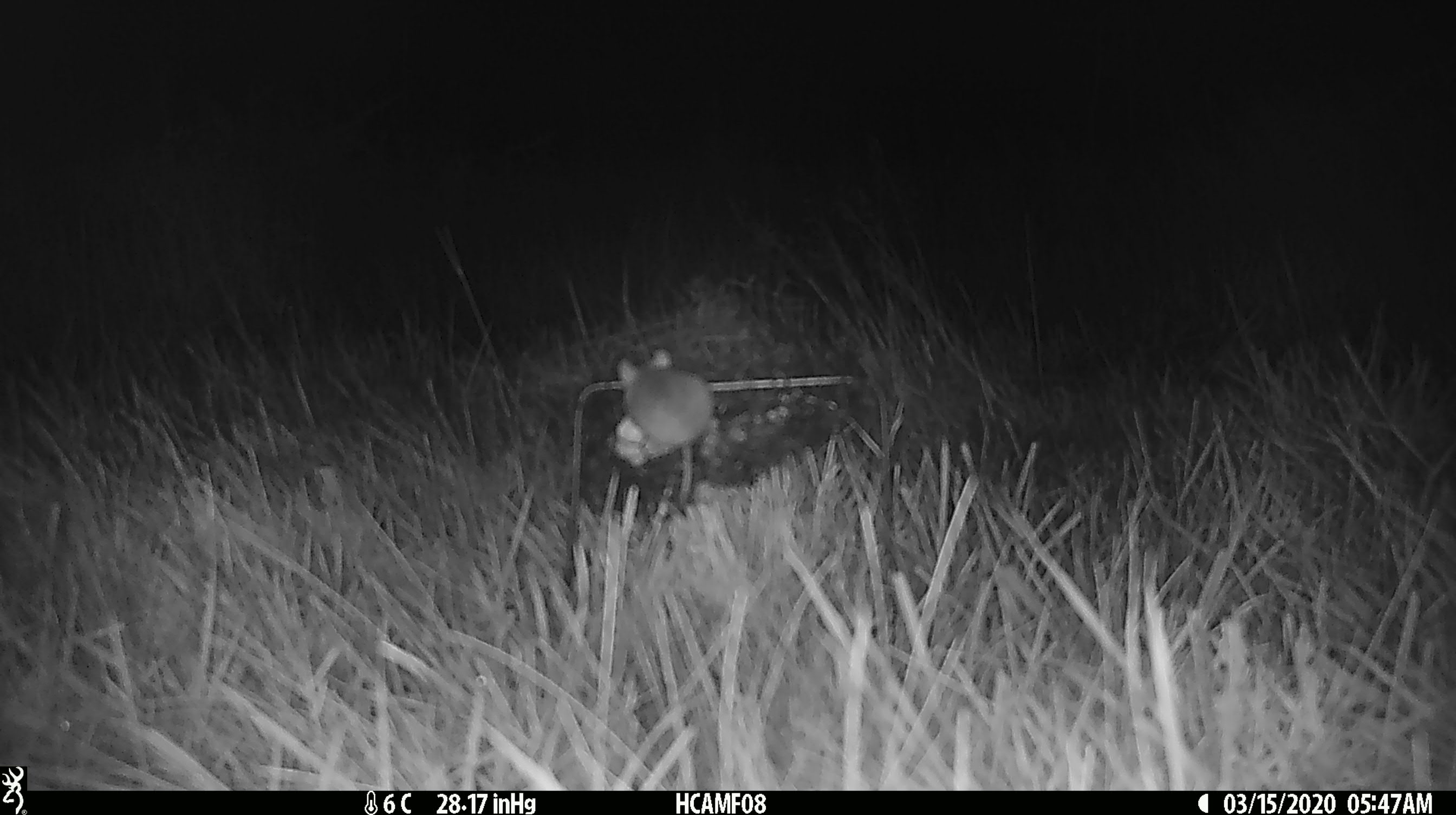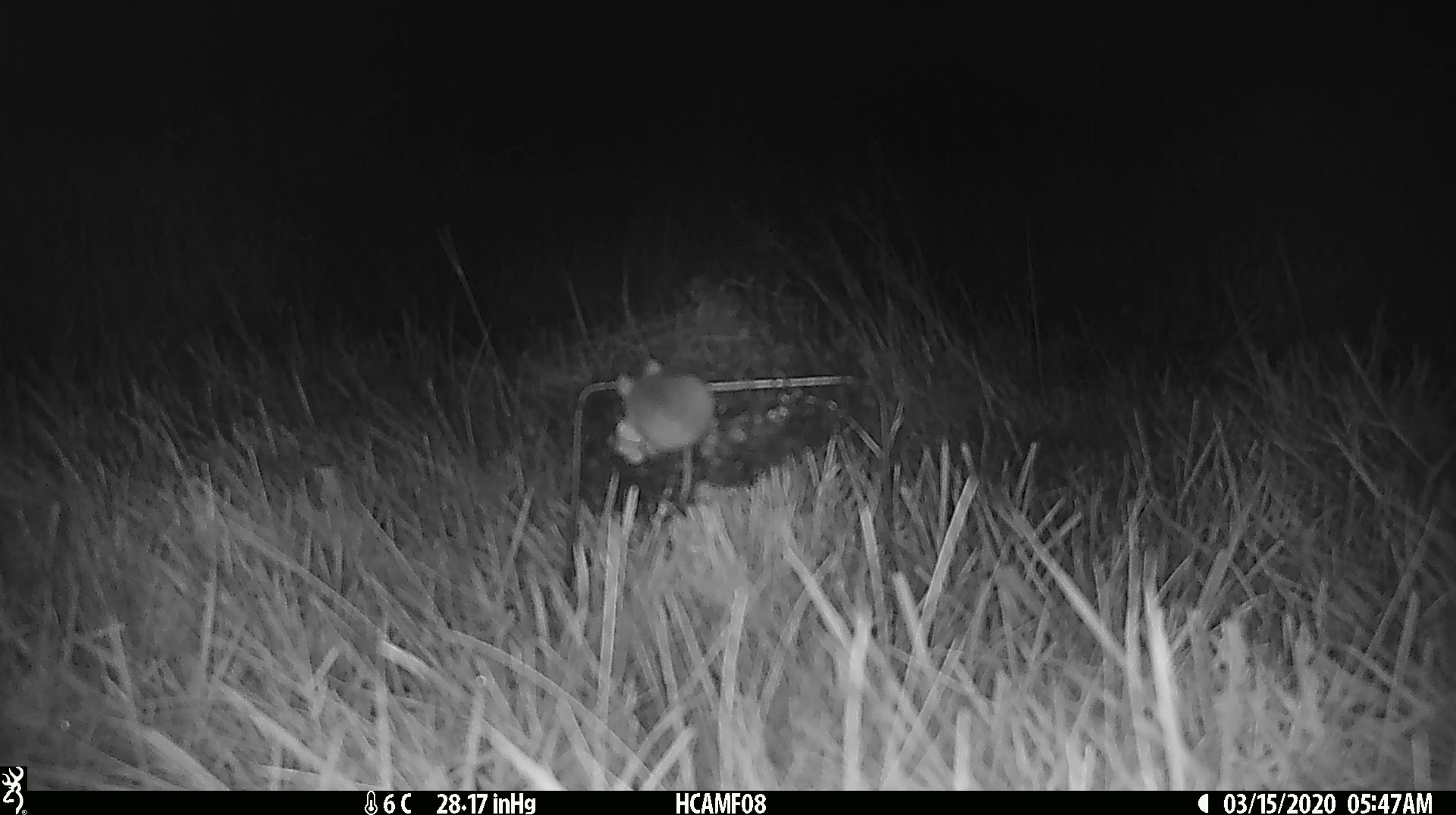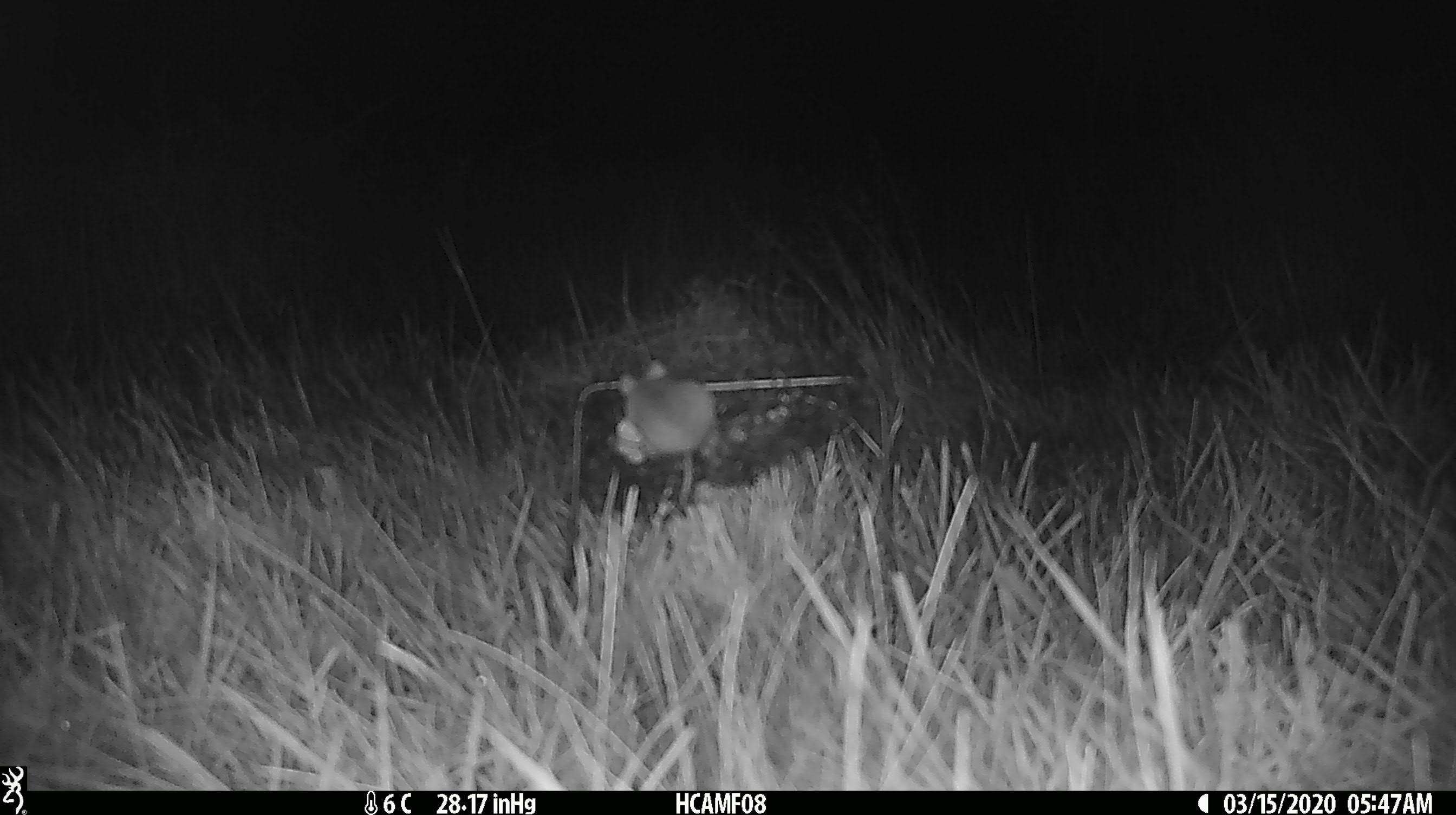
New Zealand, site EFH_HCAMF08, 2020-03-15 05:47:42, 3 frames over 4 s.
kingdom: Animalia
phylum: Chordata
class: Mammalia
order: Rodentia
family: Muridae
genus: Mus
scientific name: Mus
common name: mouse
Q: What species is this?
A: Mouse (Mus).